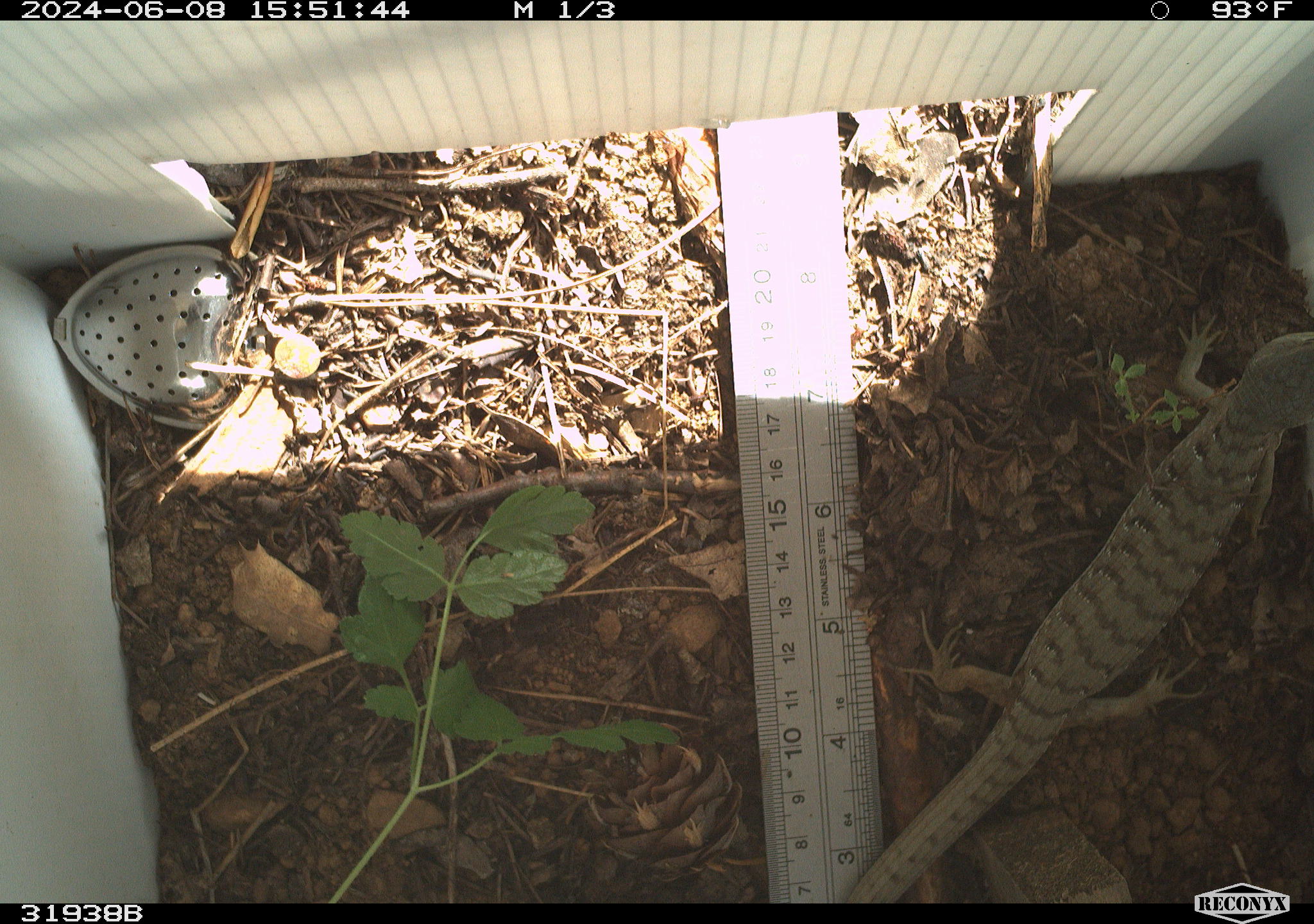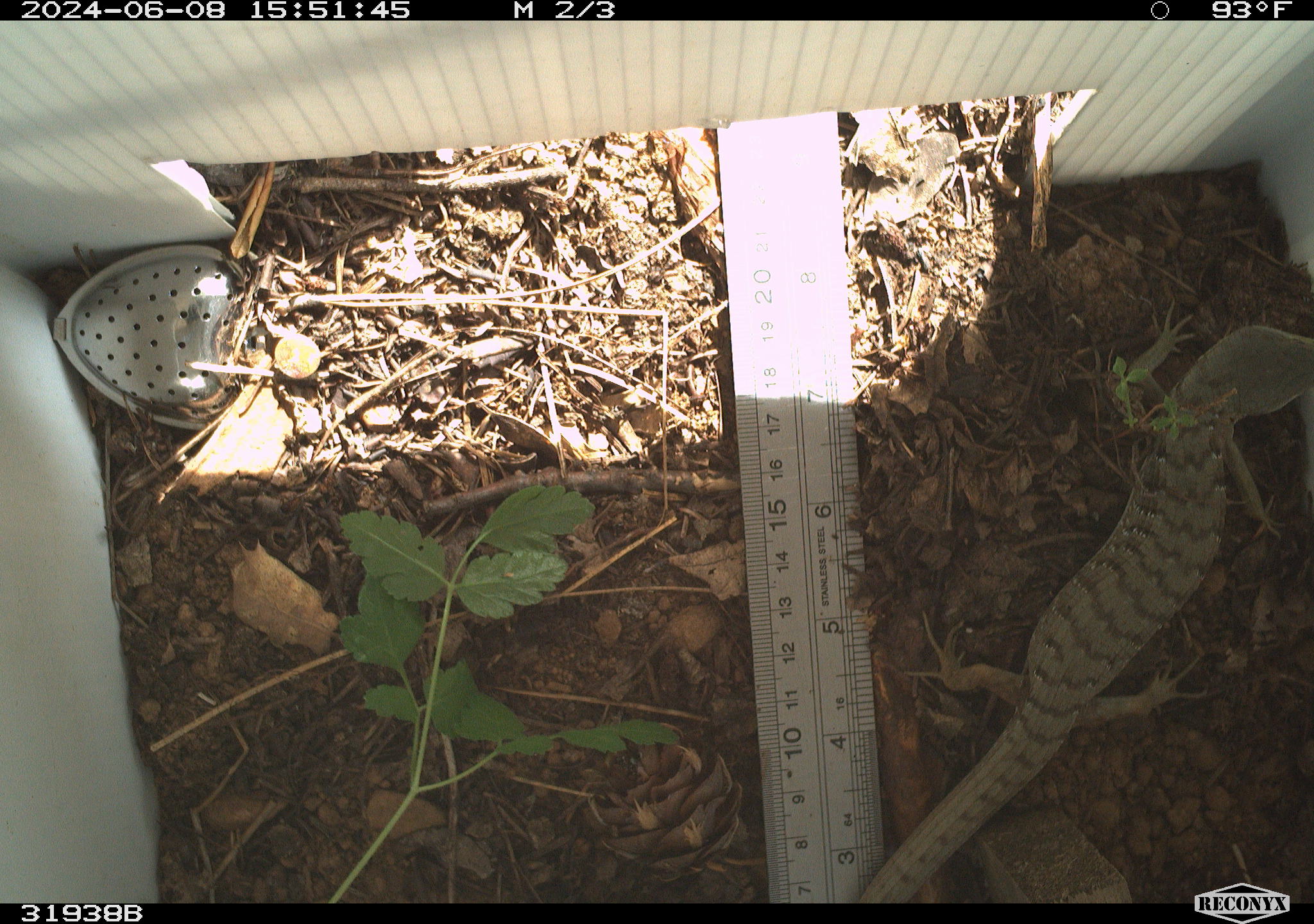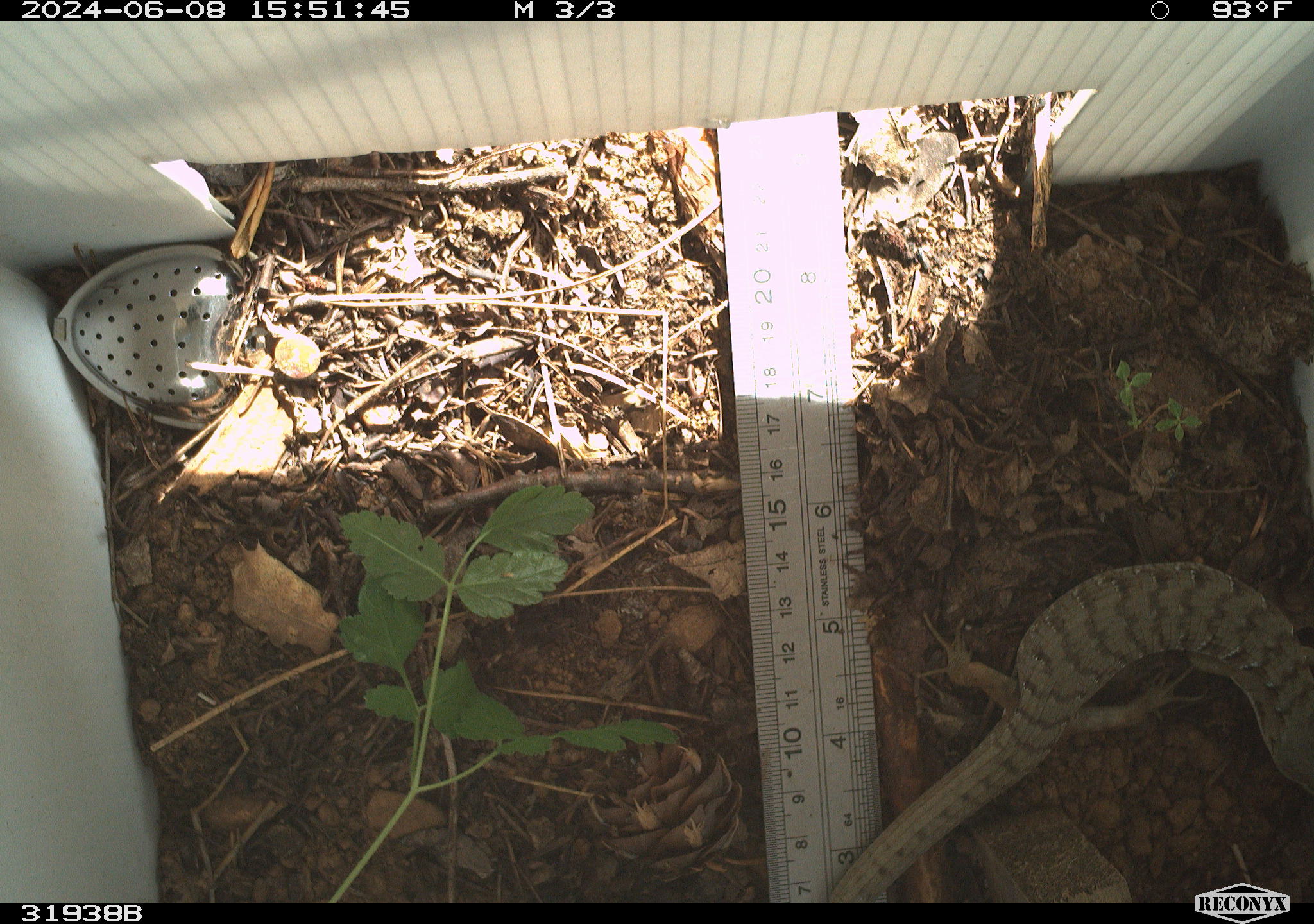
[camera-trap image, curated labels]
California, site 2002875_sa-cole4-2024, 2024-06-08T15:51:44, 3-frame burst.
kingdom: Animalia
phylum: Chordata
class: Reptilia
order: Squamata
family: Anguidae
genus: Elgaria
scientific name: Elgaria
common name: alligator lizards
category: elgaria species